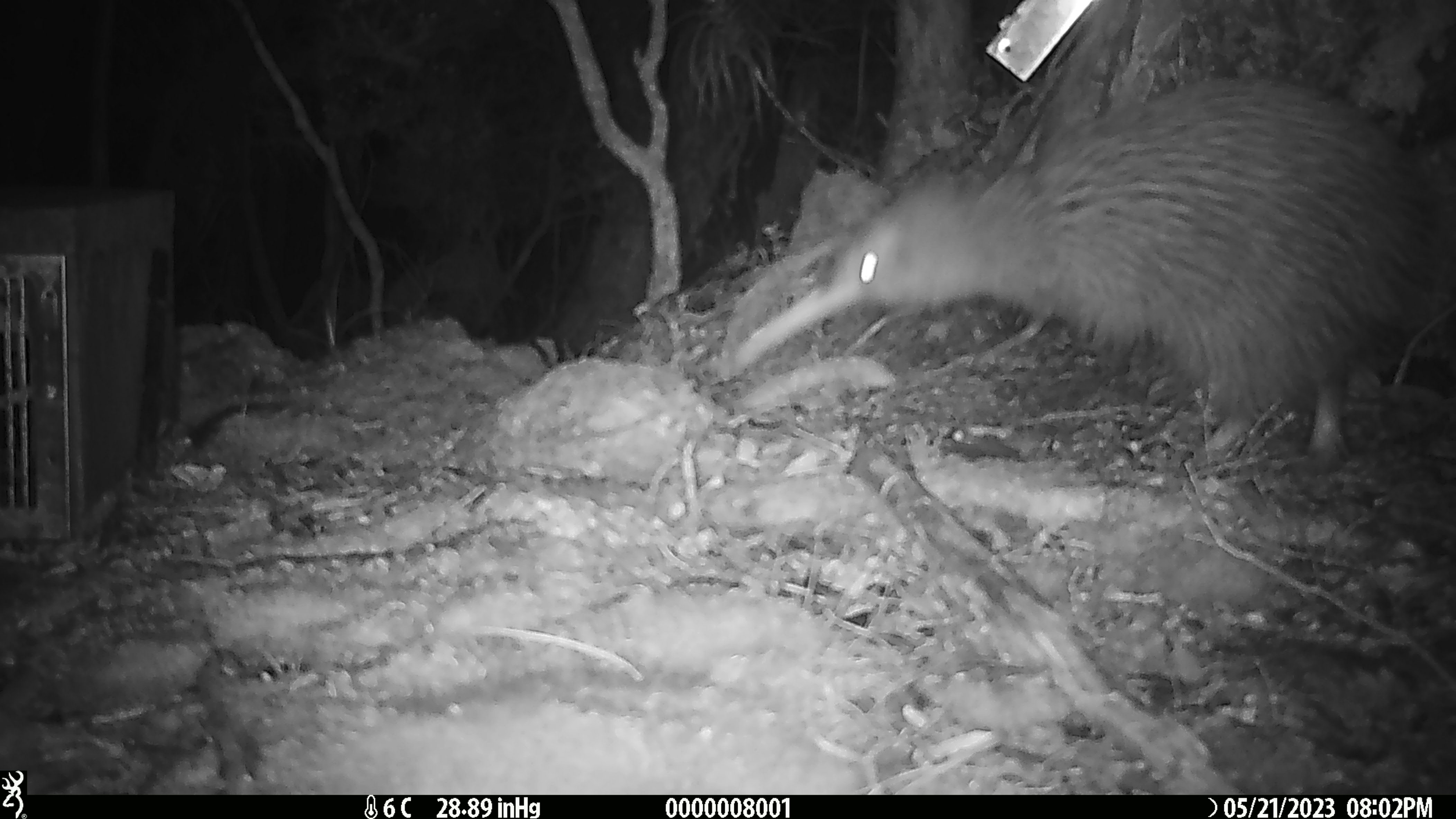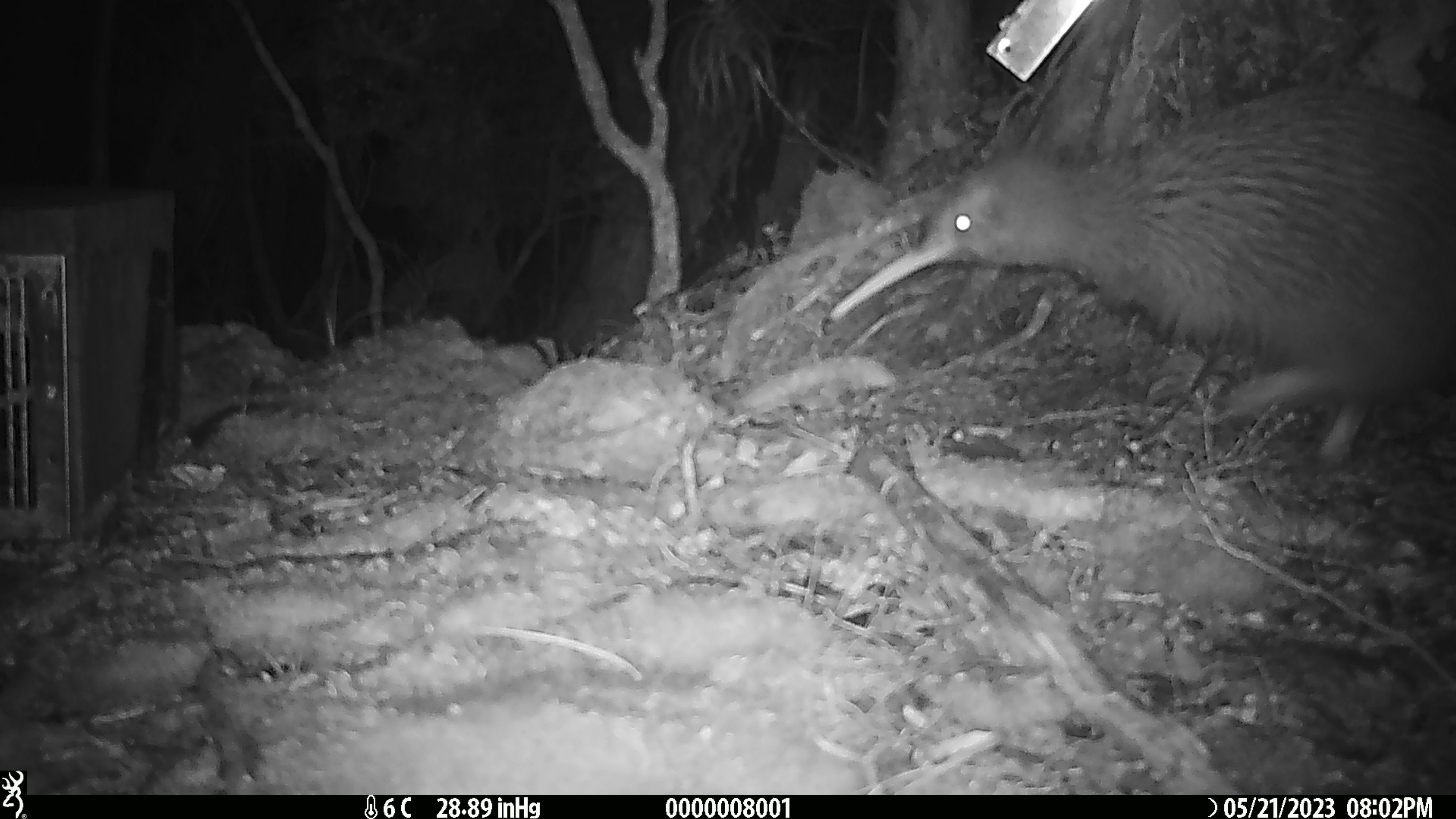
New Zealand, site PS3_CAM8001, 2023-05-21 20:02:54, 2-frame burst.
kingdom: Animalia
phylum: Chordata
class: Aves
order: Apterygiformes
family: Apterygidae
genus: Apteryx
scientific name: Apteryx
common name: kiwi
Kiwi (Apteryx).